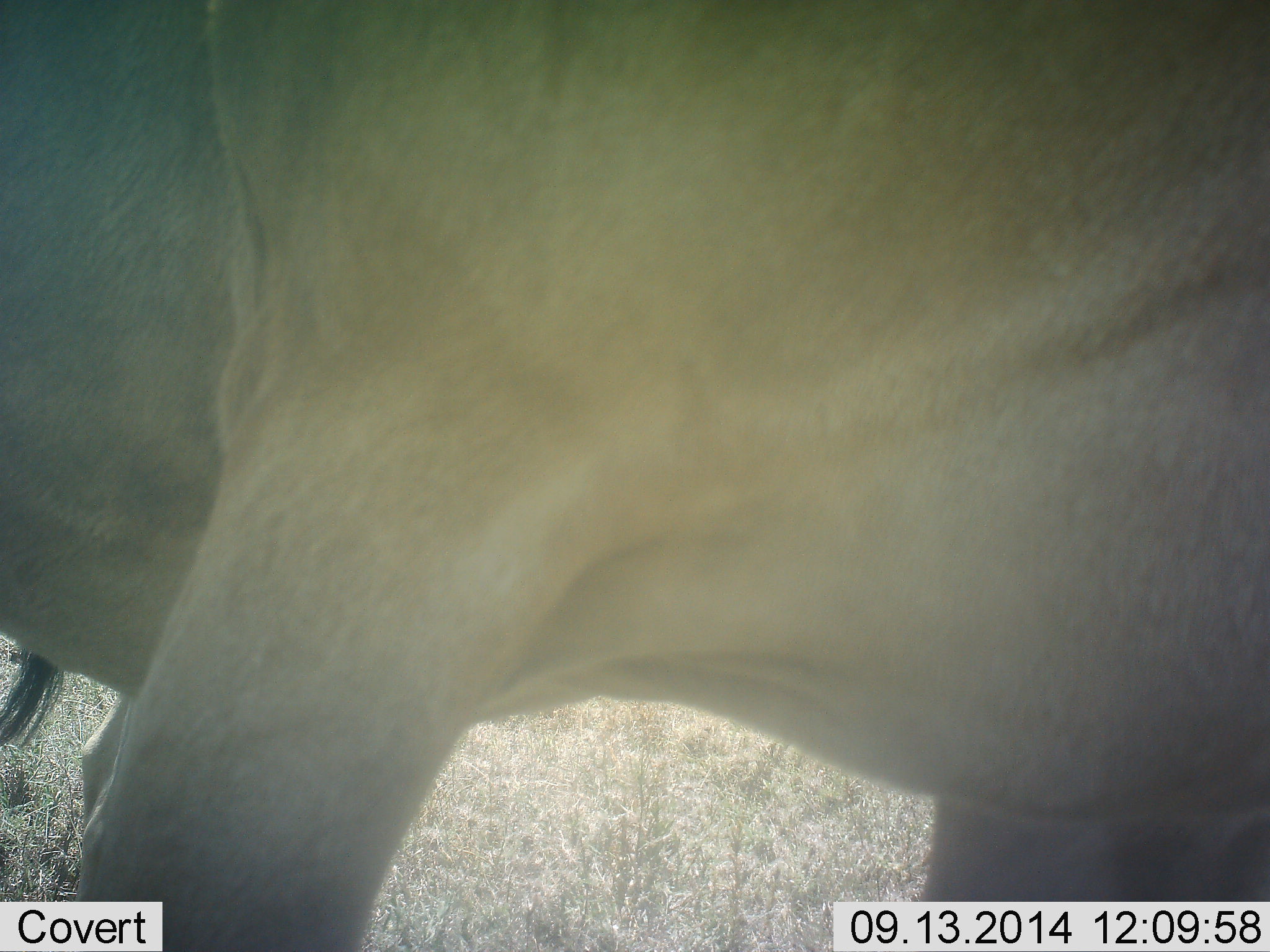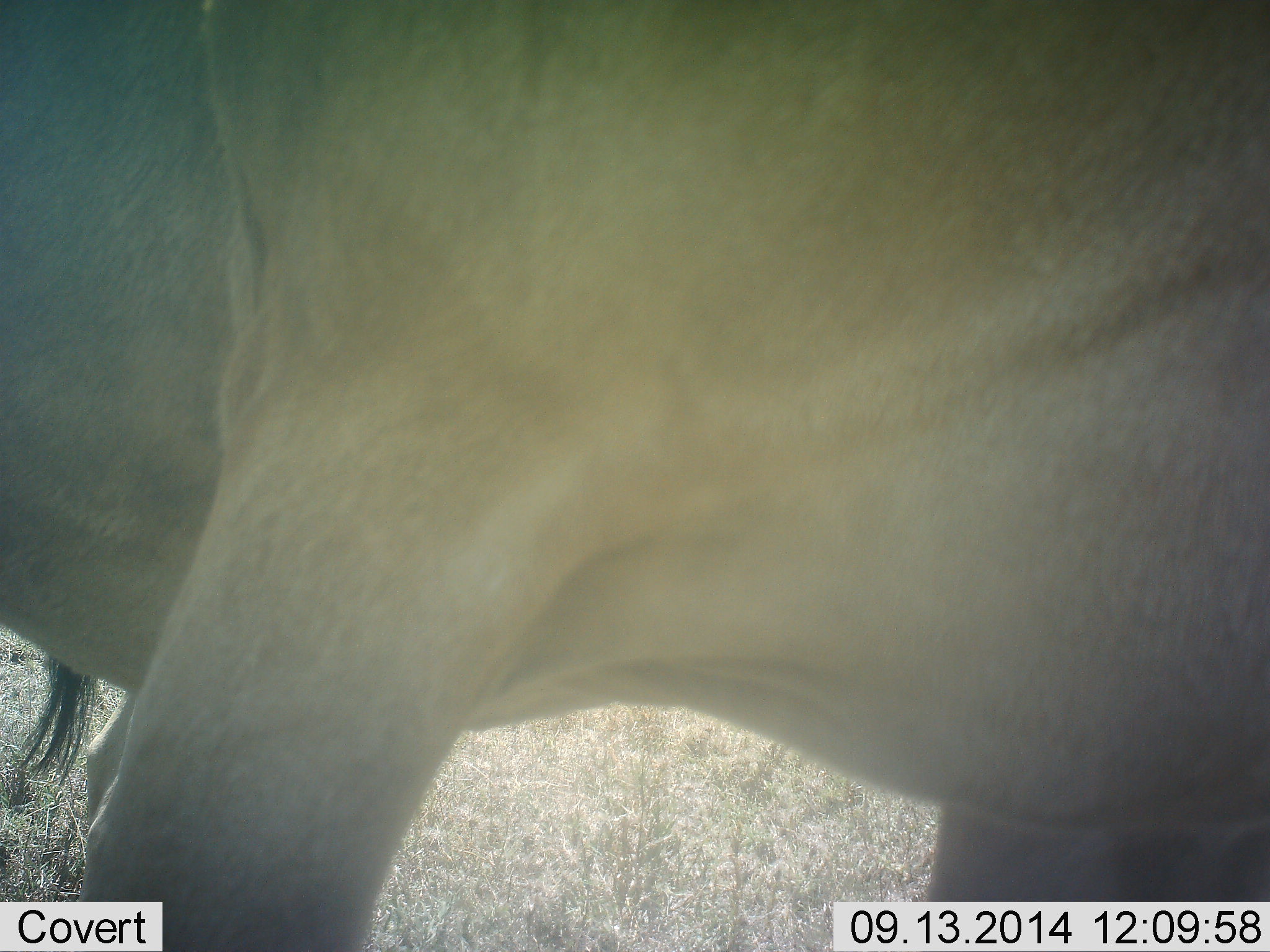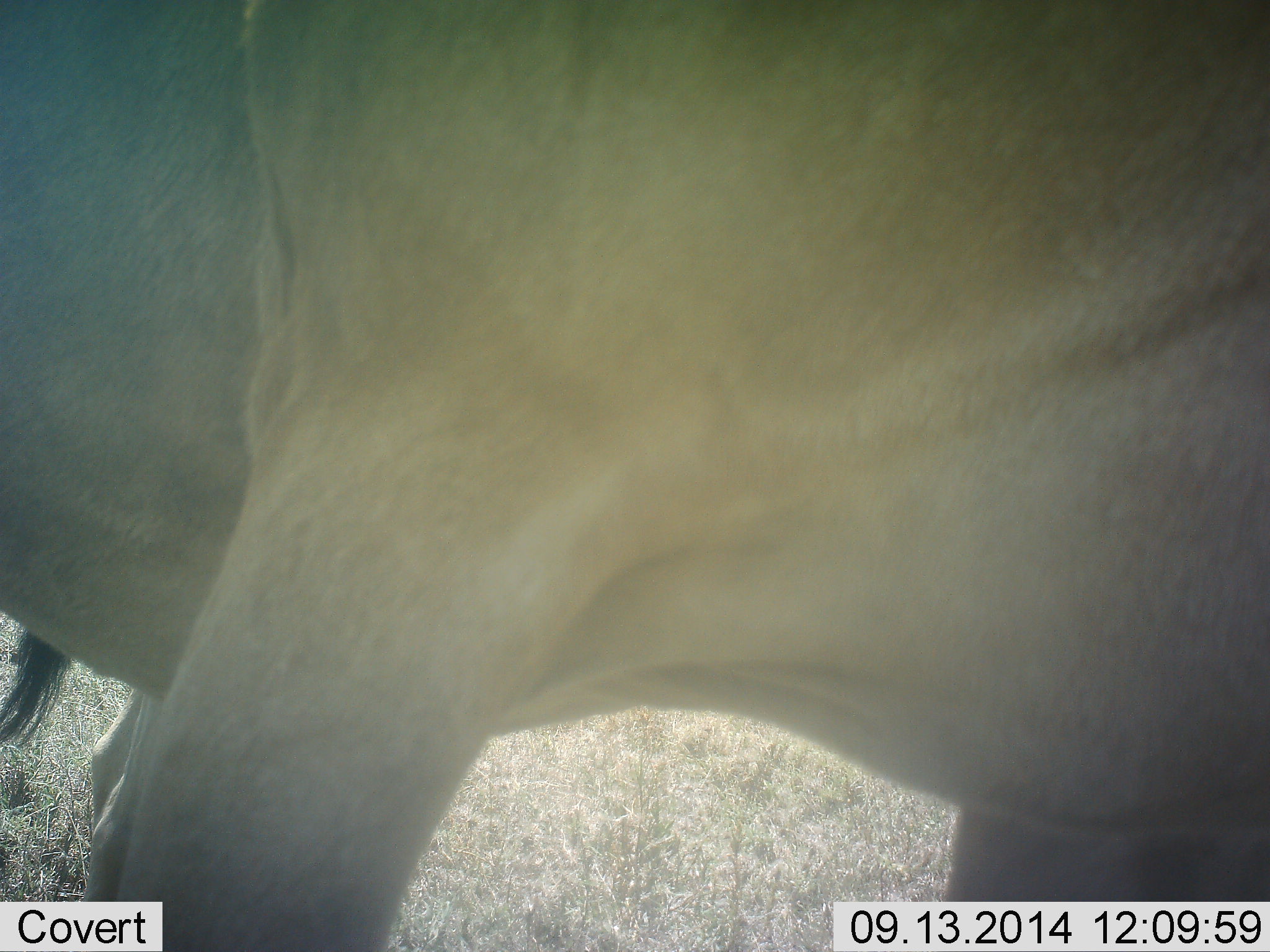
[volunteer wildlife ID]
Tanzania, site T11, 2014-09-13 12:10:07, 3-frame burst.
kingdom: Animalia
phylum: Chordata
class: Mammalia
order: Artiodactyla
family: Bovidae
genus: Tragelaphus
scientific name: Tragelaphus oryx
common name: eland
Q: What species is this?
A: Eland (Tragelaphus oryx).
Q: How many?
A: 1.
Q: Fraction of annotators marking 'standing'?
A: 75%.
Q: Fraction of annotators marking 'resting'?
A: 0%.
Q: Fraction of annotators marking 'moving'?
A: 25%.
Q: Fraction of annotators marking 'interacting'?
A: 0%.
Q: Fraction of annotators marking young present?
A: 0%.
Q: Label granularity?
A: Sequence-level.